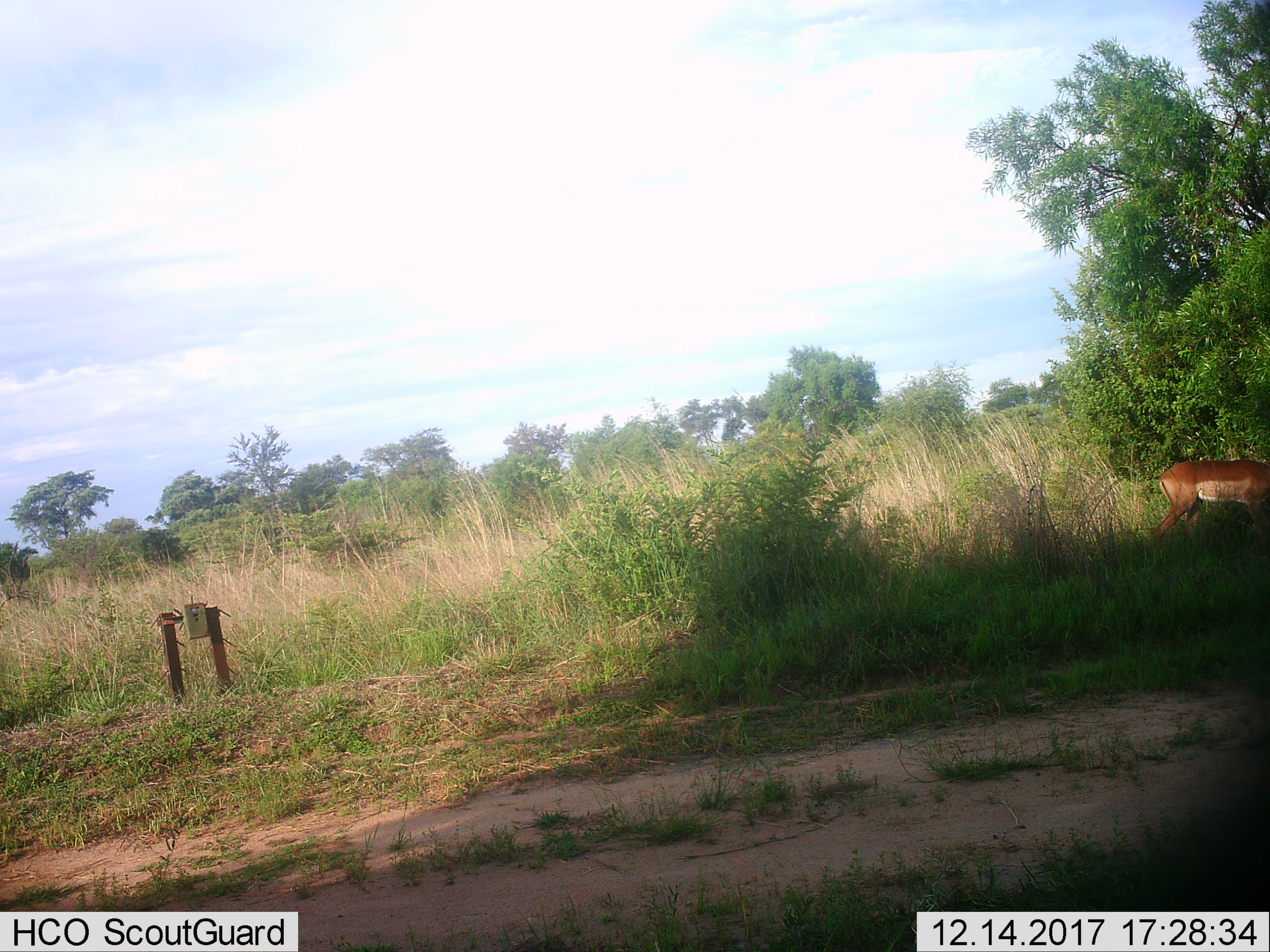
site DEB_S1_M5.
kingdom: Animalia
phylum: Chordata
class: Mammalia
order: Artiodactyla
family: Bovidae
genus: Aepyceros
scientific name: Aepyceros melampus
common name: impala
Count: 1.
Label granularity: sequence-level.